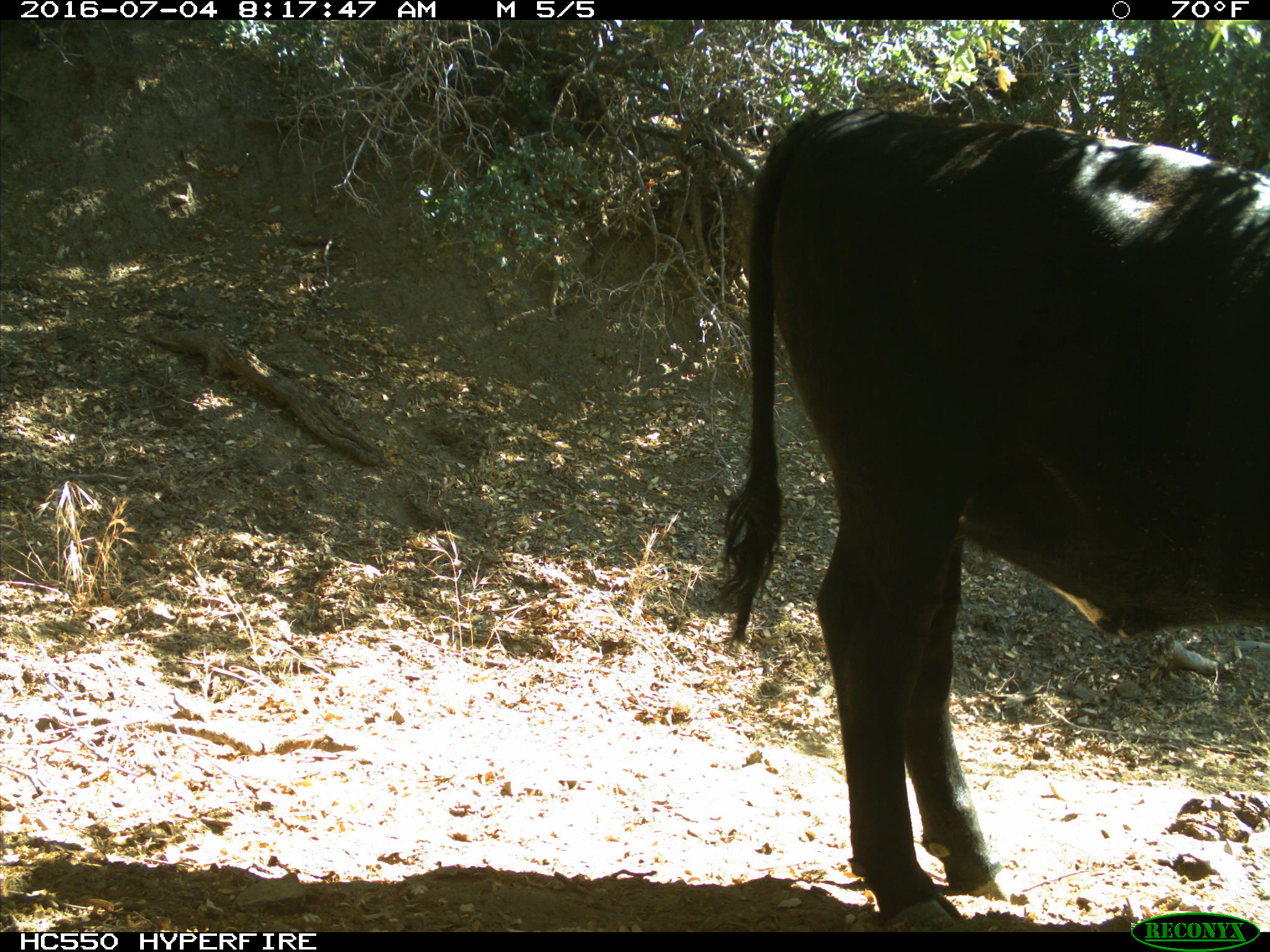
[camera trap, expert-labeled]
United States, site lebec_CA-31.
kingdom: Animalia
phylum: Chordata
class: Mammalia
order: Artiodactyla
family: Bovidae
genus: Bos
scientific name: Bos taurus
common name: domestic cow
Bos taurus (domestic cow).